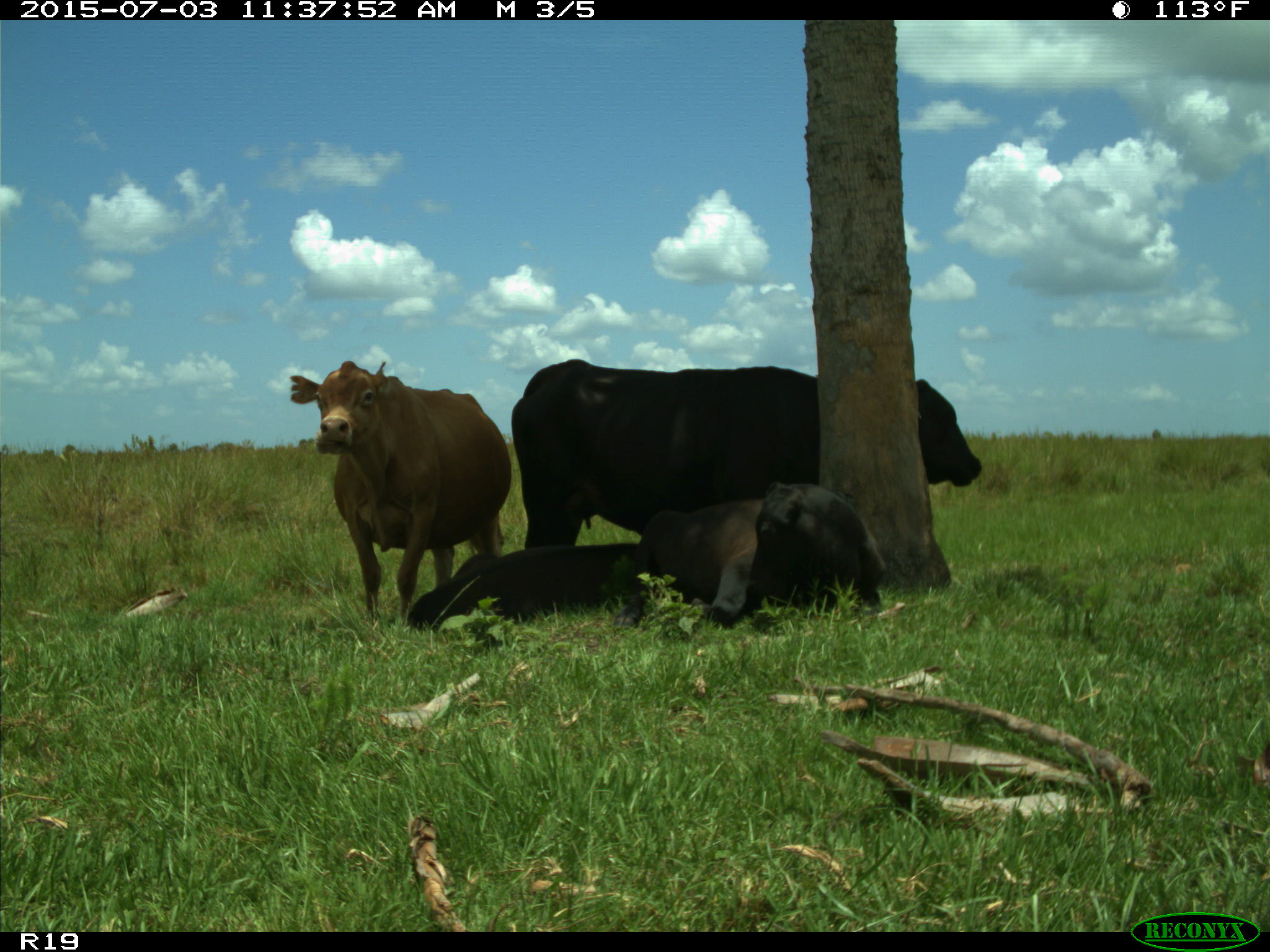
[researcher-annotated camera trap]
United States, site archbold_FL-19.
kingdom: Animalia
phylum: Chordata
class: Mammalia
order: Artiodactyla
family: Bovidae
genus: Bos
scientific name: Bos taurus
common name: domestic cow